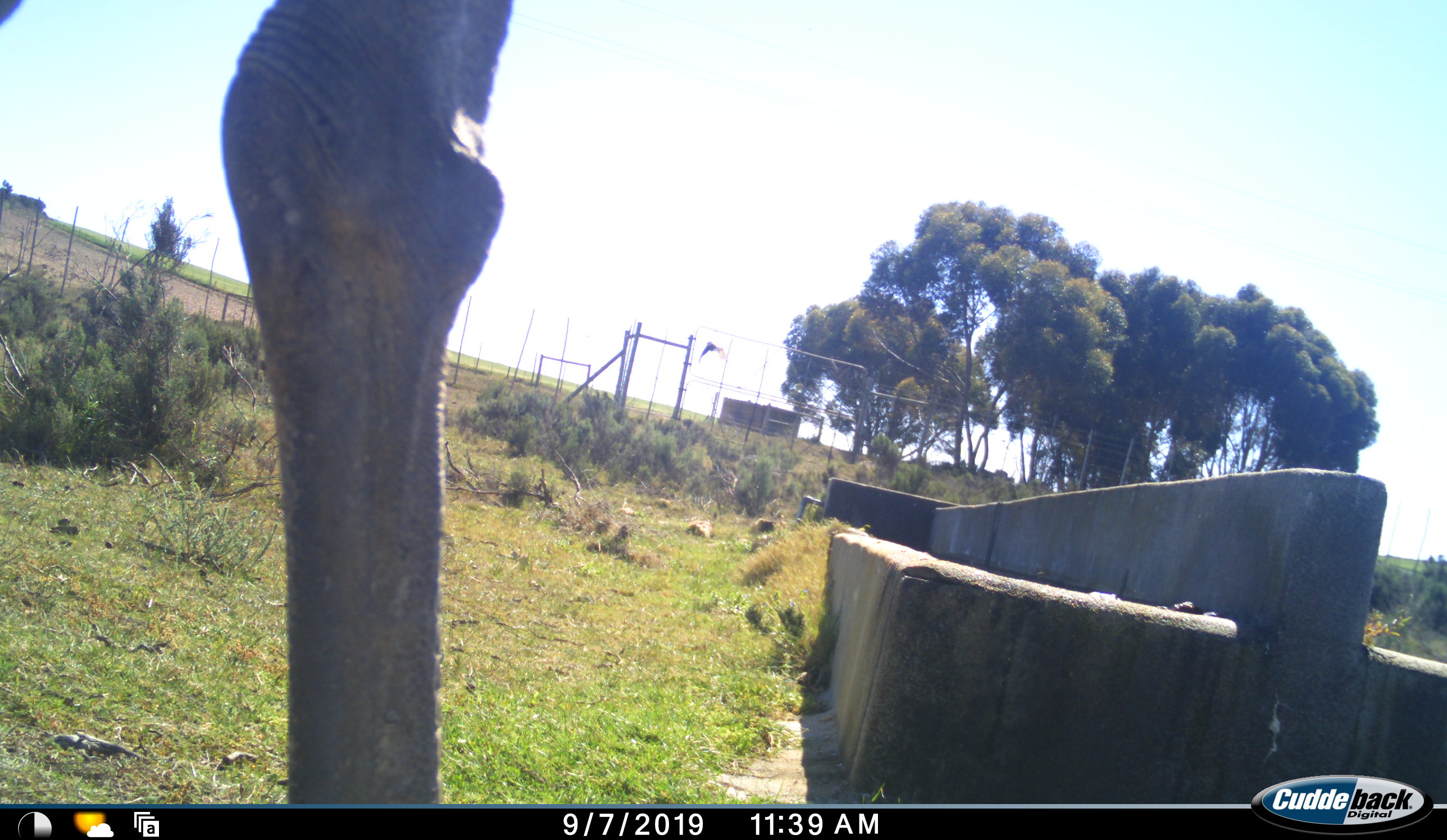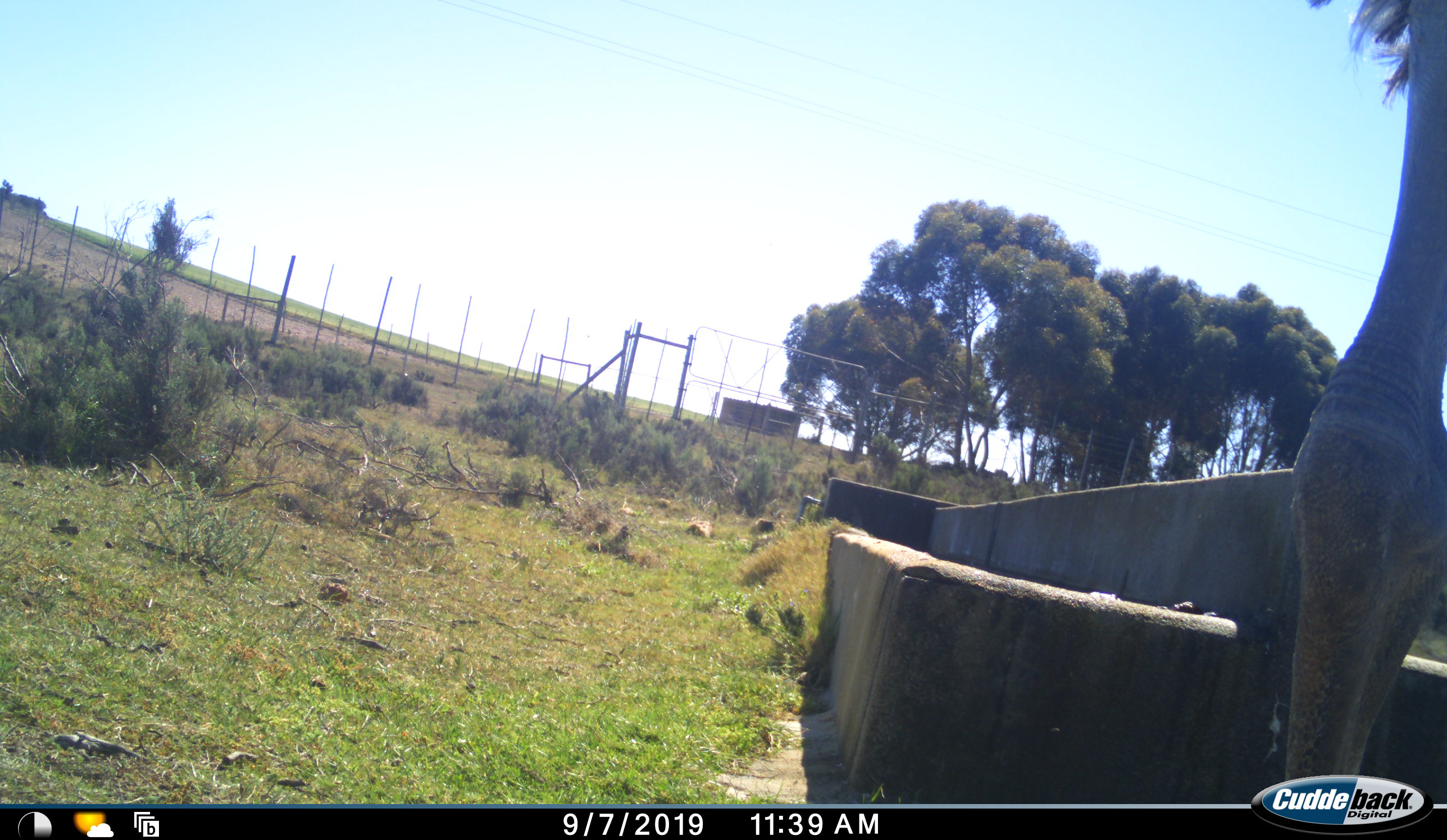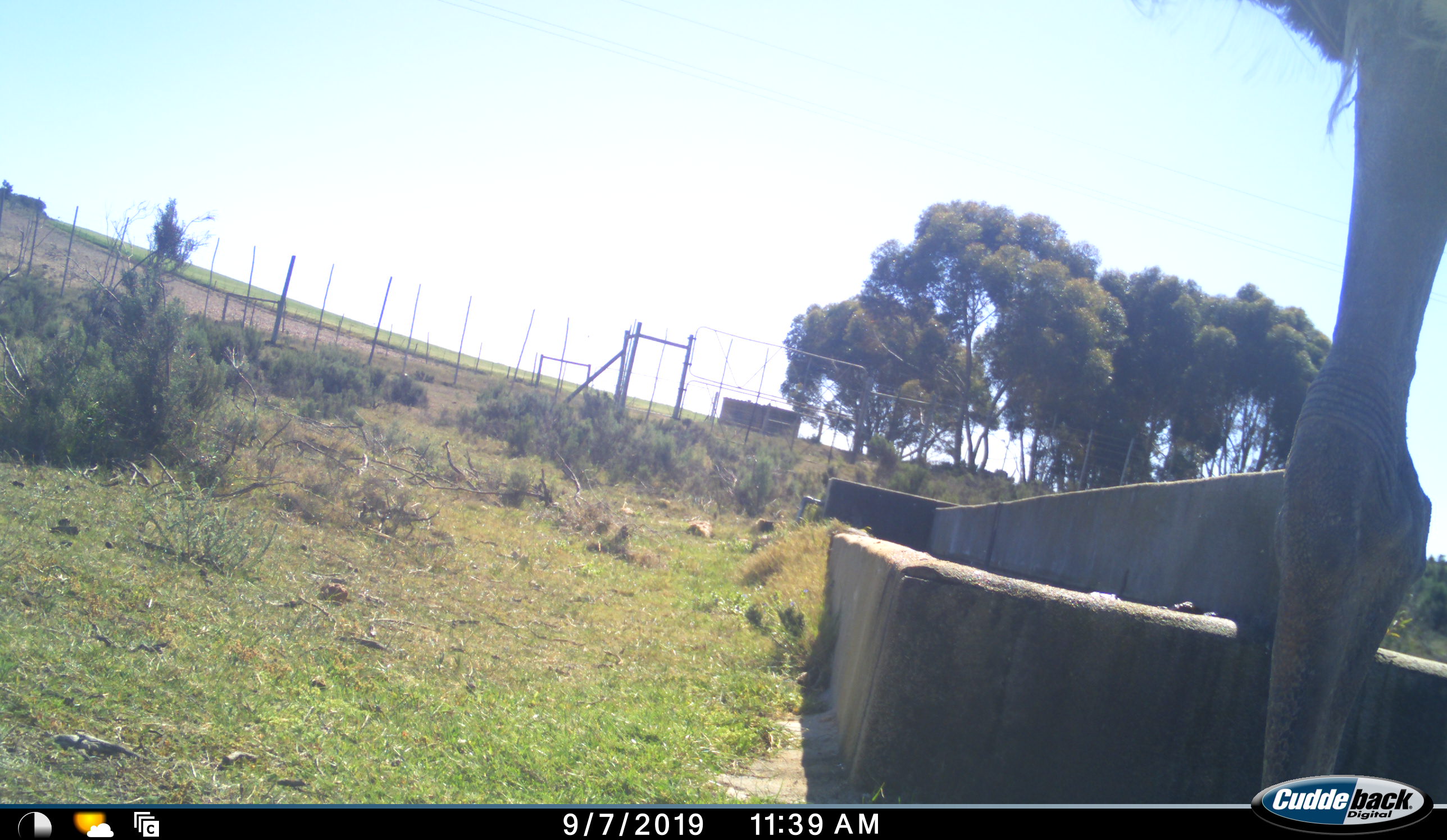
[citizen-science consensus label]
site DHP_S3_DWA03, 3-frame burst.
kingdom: Animalia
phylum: Chordata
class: Aves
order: Struthioniformes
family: Struthionidae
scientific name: Struthionidae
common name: ostrich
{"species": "ostrich (Struthionidae)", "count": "1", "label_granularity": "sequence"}